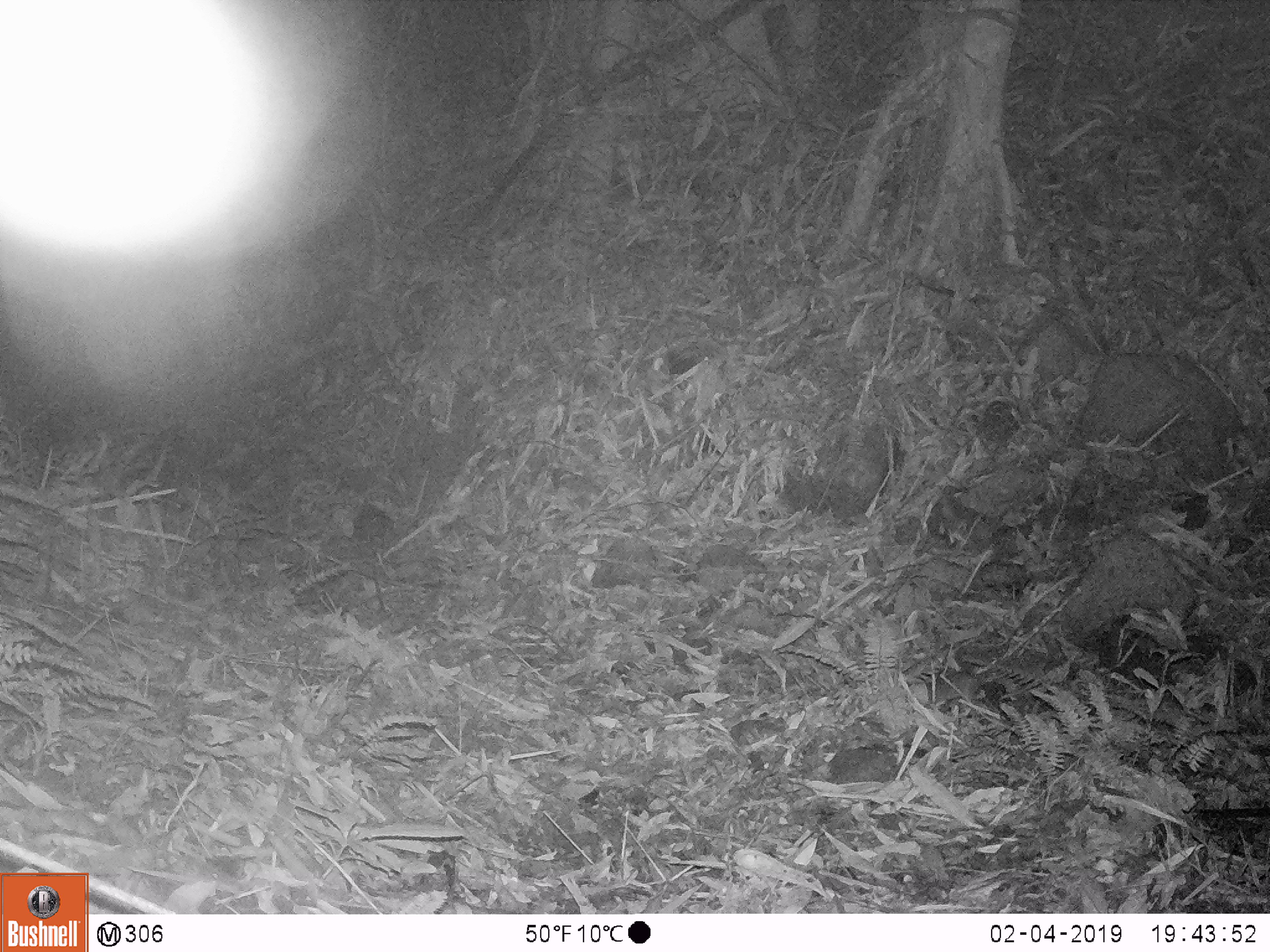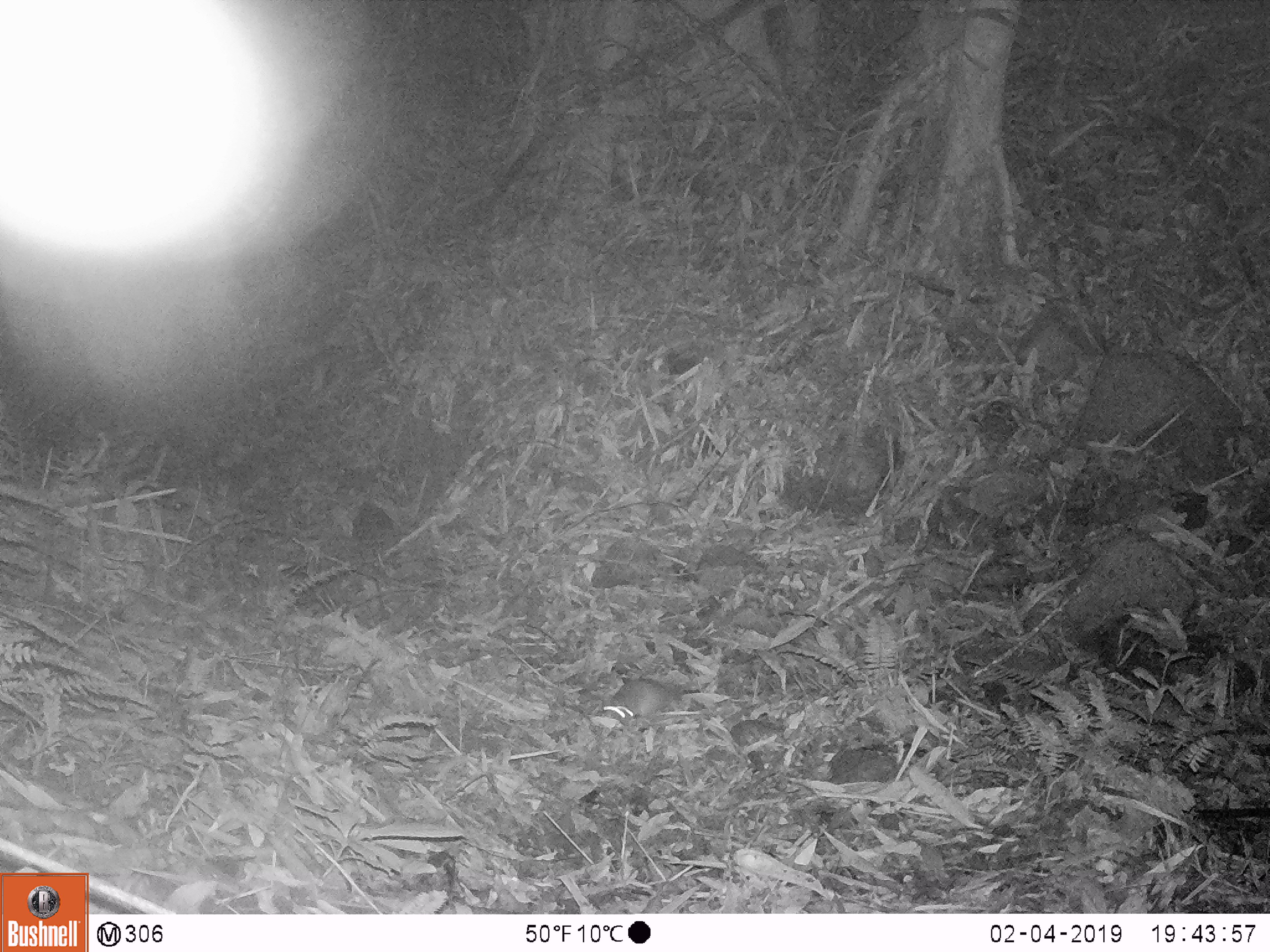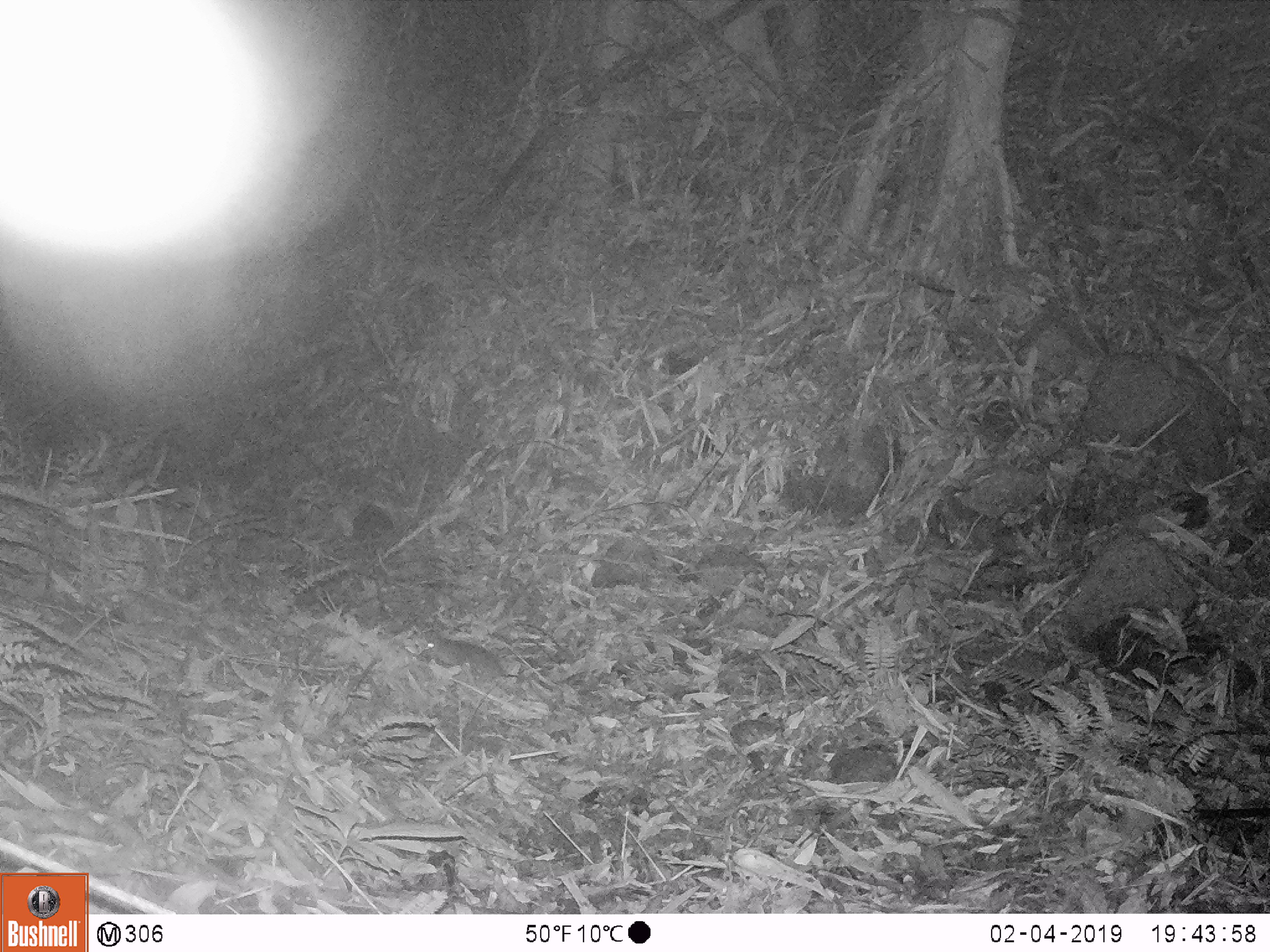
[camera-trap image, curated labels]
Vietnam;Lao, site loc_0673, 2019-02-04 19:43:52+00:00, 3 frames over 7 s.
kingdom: Animalia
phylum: Chordata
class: Mammalia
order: Rodentia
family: Muridae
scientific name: Muridae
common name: old-world mice and rats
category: unidentified murid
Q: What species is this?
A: Unidentified murid (old-world mice and rats) (Muridae).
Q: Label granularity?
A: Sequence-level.